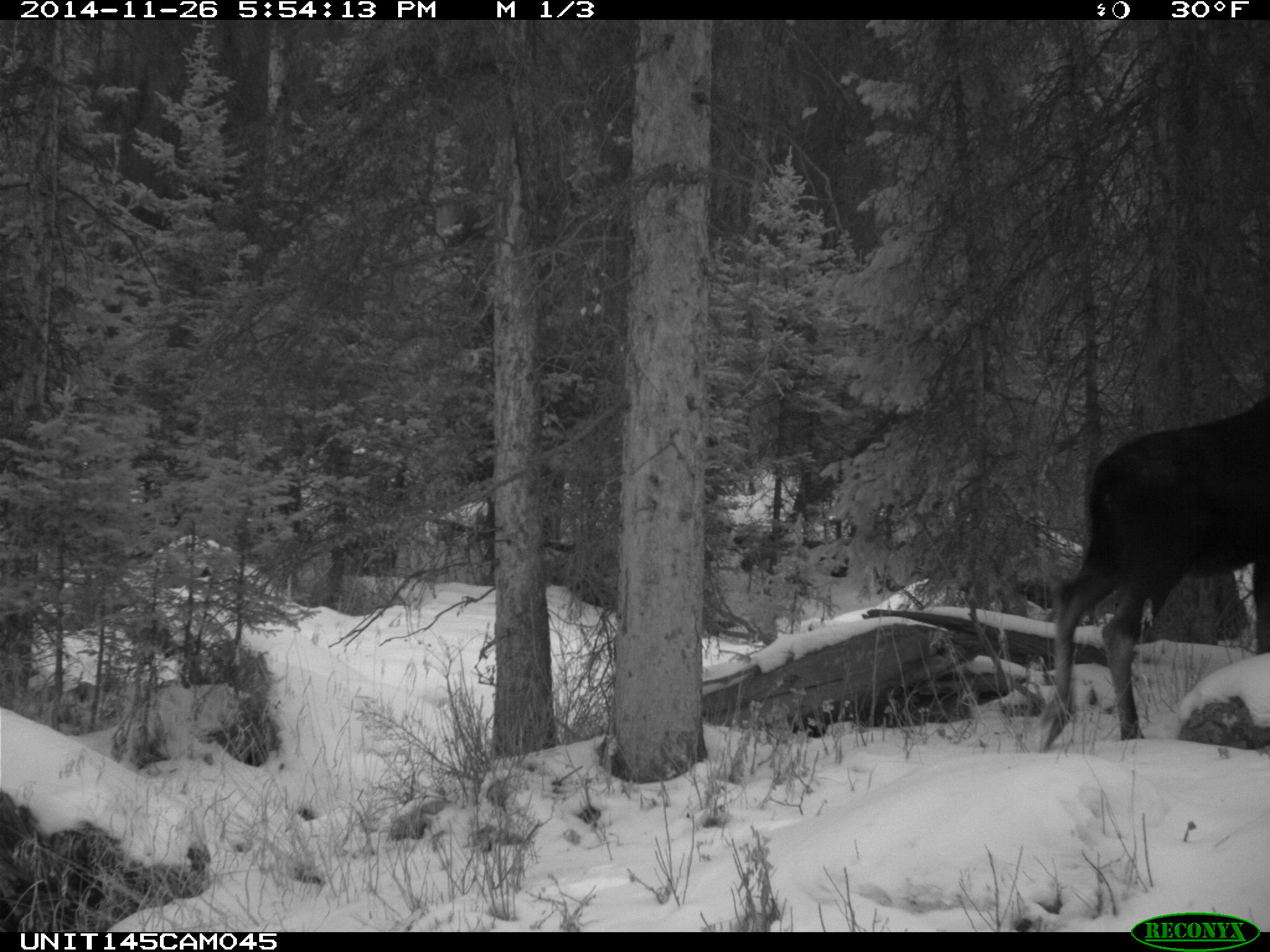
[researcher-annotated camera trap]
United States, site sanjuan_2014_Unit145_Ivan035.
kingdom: Animalia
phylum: Chordata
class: Mammalia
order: Artiodactyla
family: Cervidae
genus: Alces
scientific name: Alces alces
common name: moose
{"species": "Alces alces (moose)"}